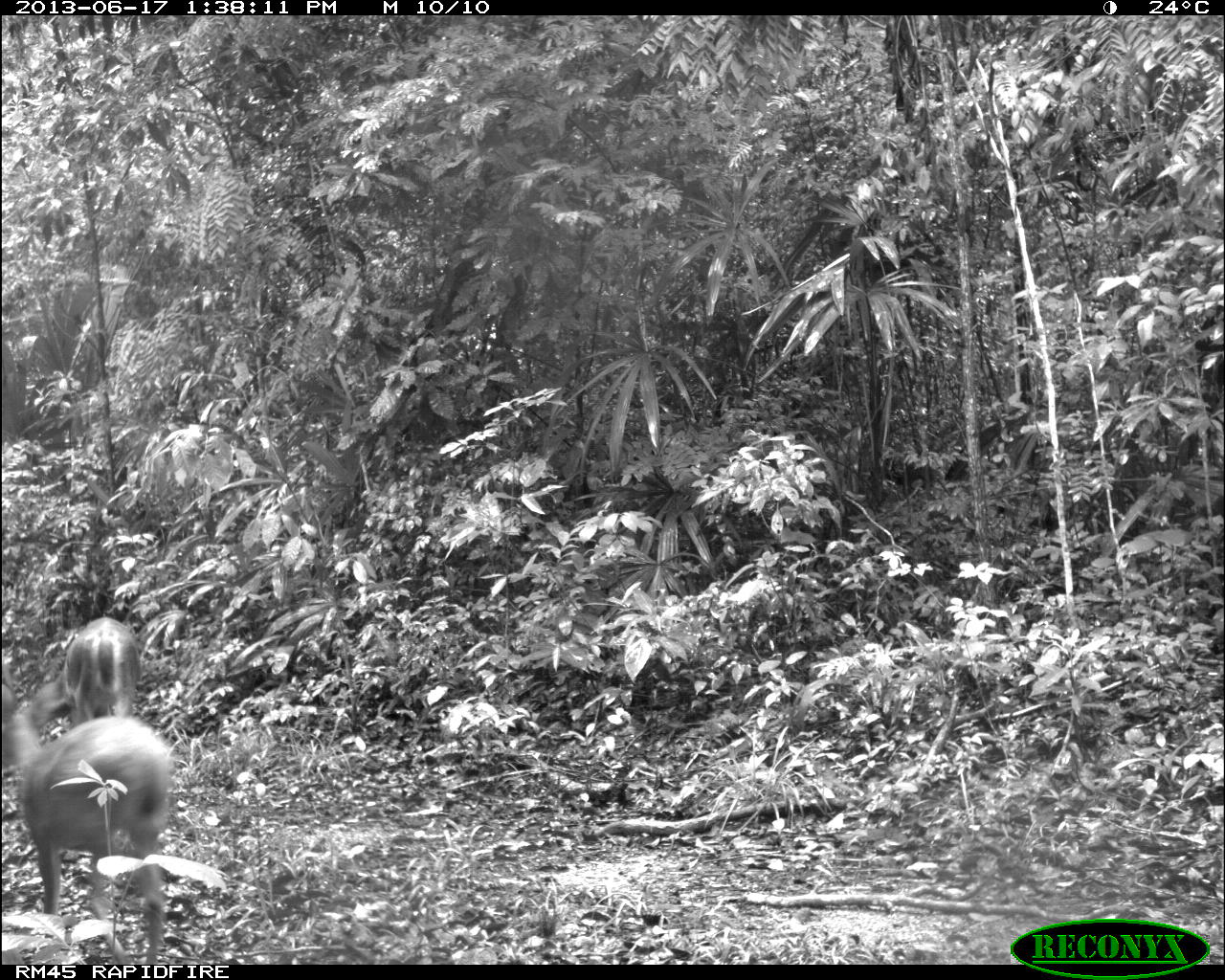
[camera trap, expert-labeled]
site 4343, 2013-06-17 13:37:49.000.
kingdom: Animalia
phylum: Chordata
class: Mammalia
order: Artiodactyla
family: Cervidae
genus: Odocoileus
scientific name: Odocoileus virginianus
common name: white-tailed deer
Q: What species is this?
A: Odocoileus virginianus (white-tailed deer).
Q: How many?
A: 2.